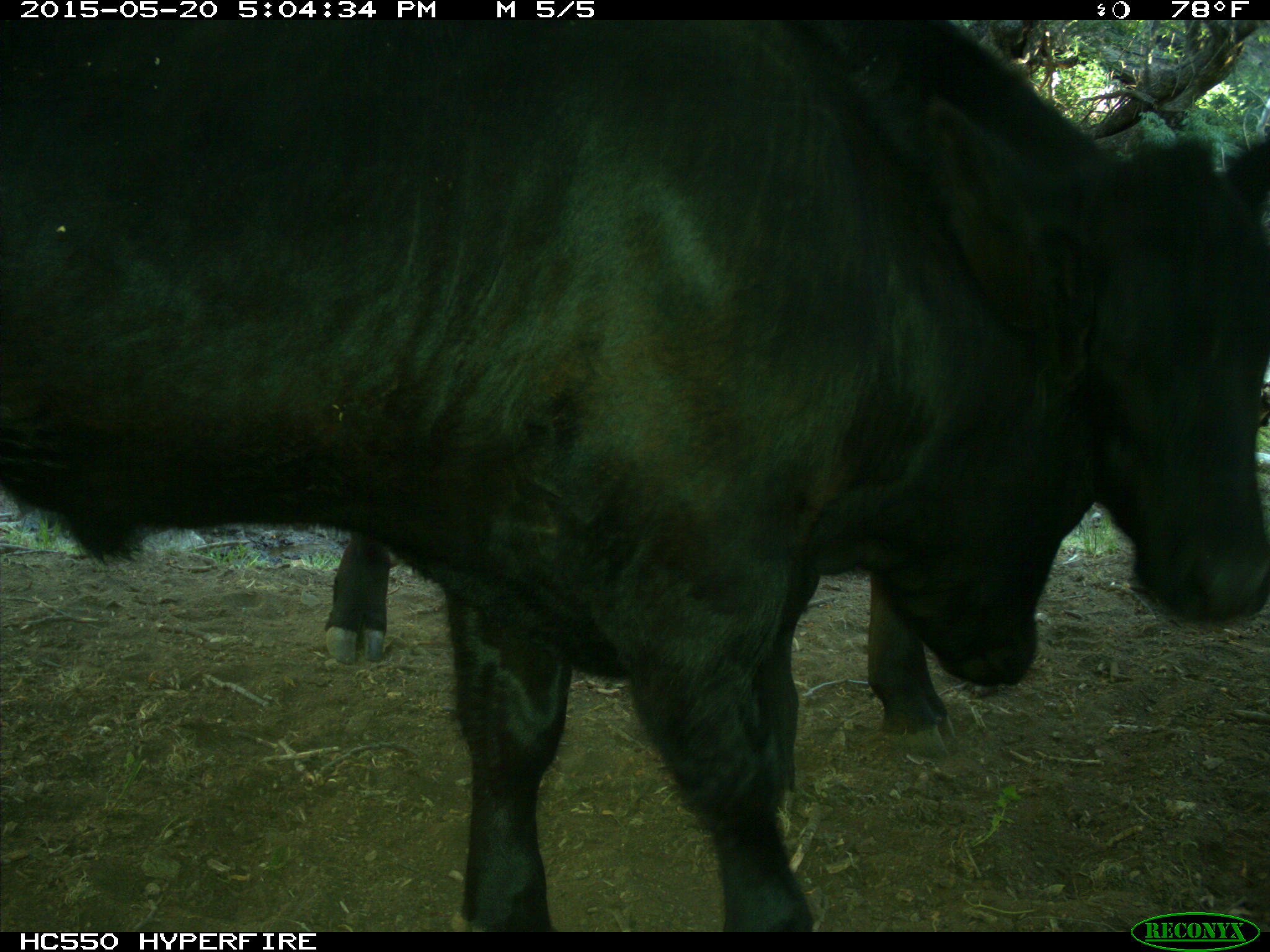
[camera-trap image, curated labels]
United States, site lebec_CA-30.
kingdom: Animalia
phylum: Chordata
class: Mammalia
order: Artiodactyla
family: Bovidae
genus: Bos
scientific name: Bos taurus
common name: domestic cow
Bos taurus (domestic cow).